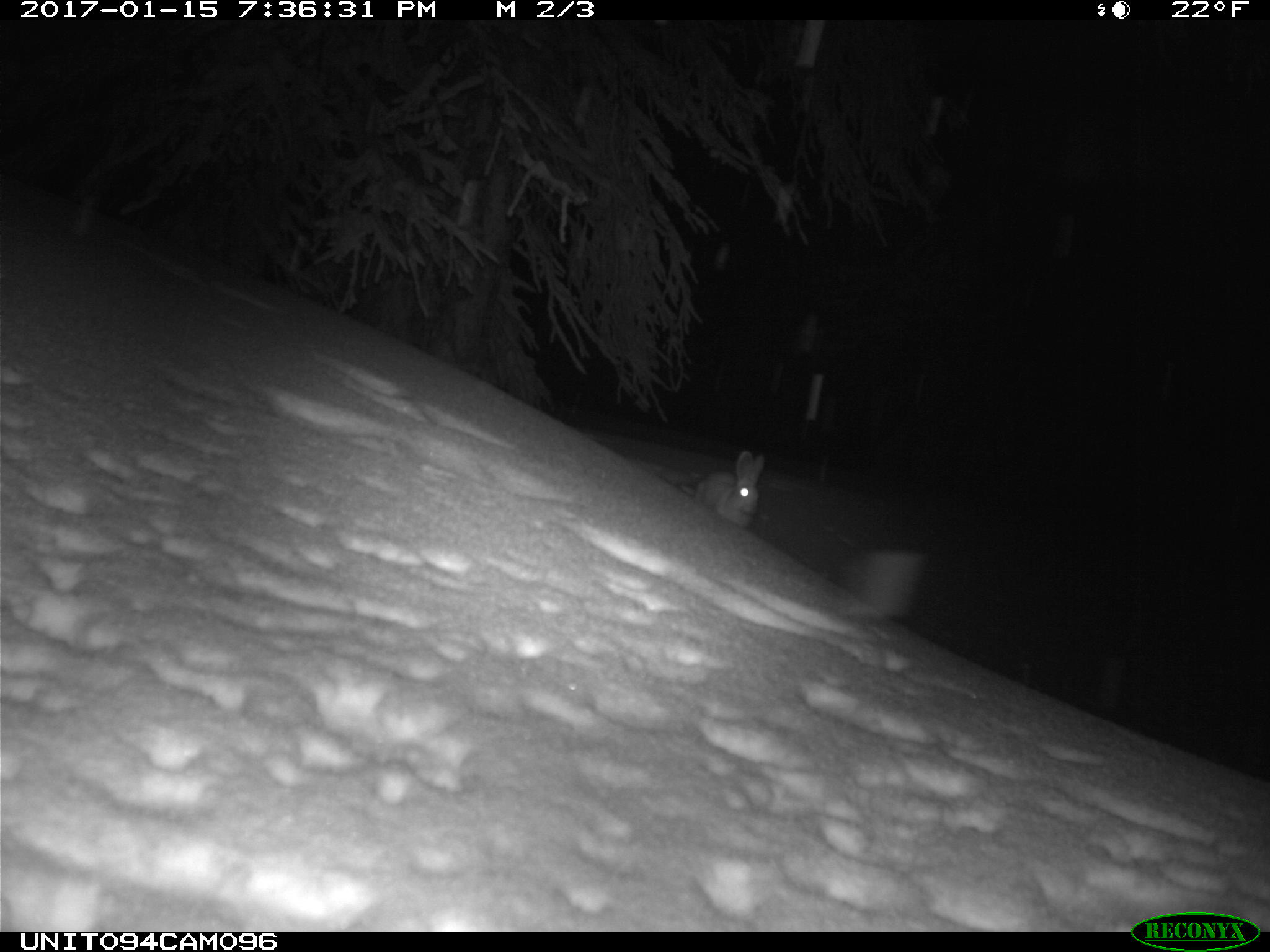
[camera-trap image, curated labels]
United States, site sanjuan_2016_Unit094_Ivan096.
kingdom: Animalia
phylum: Chordata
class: Mammalia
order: Lagomorpha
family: Leporidae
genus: Lepus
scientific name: Lepus americanus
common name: snowshoe hare